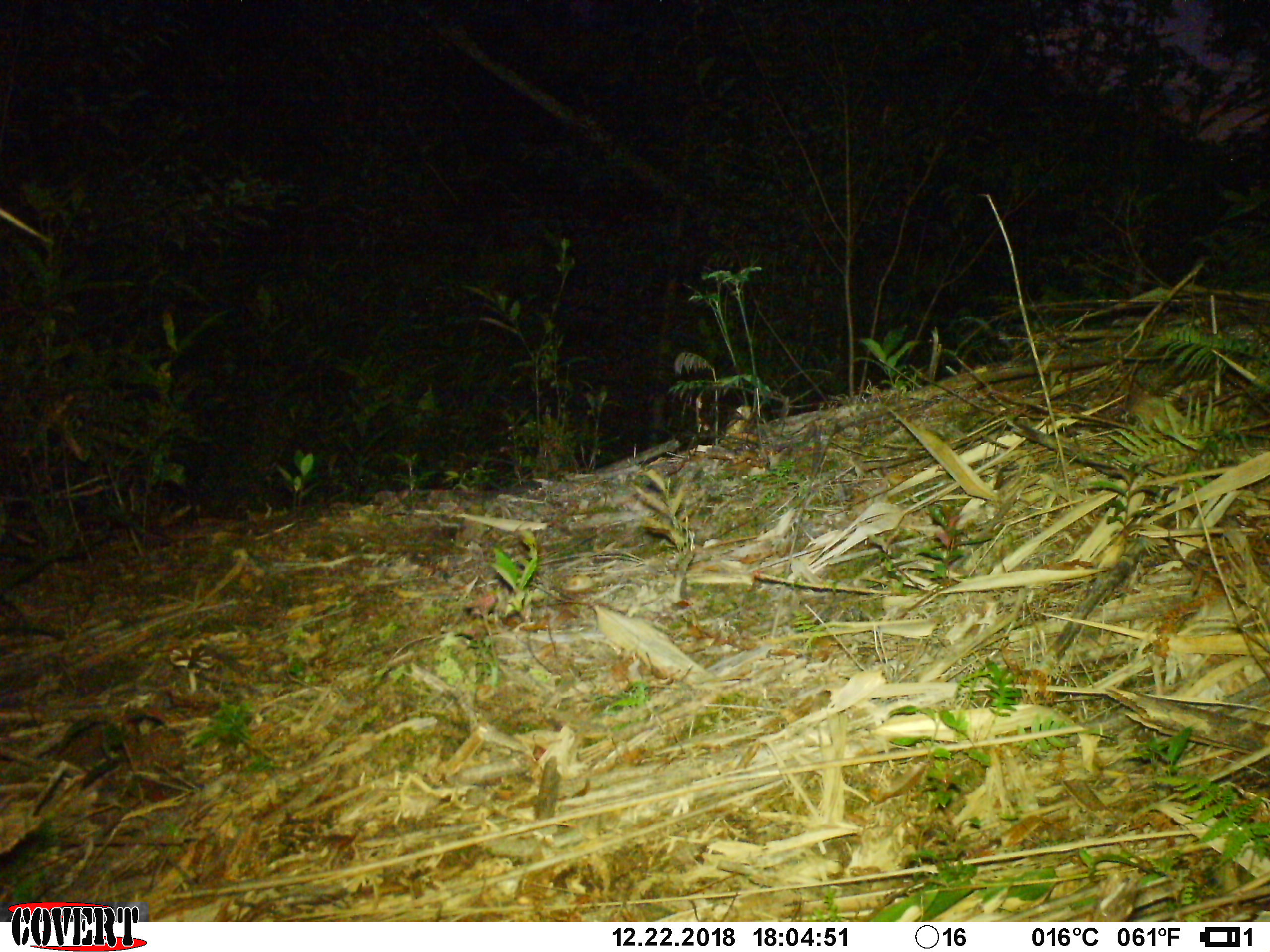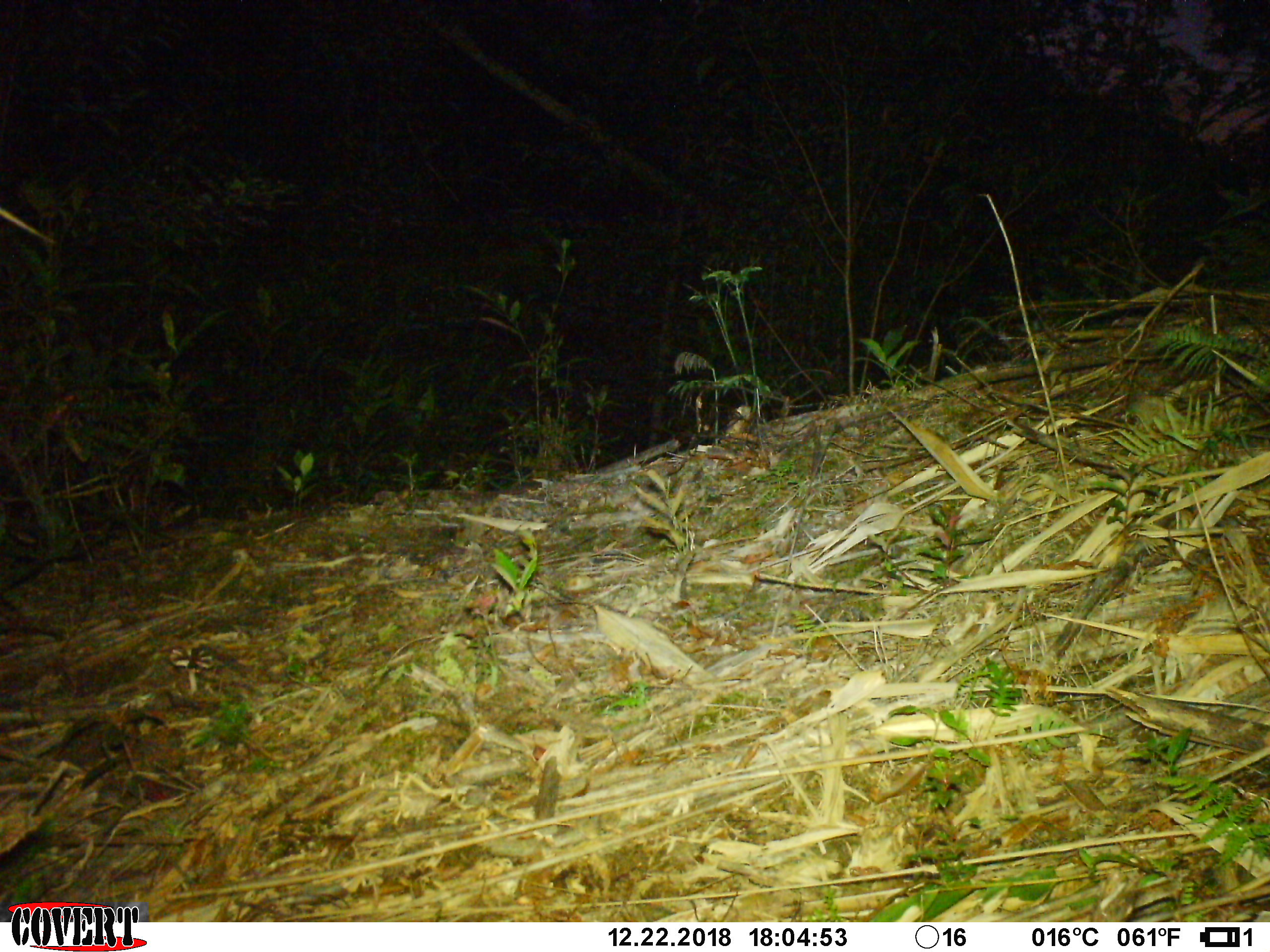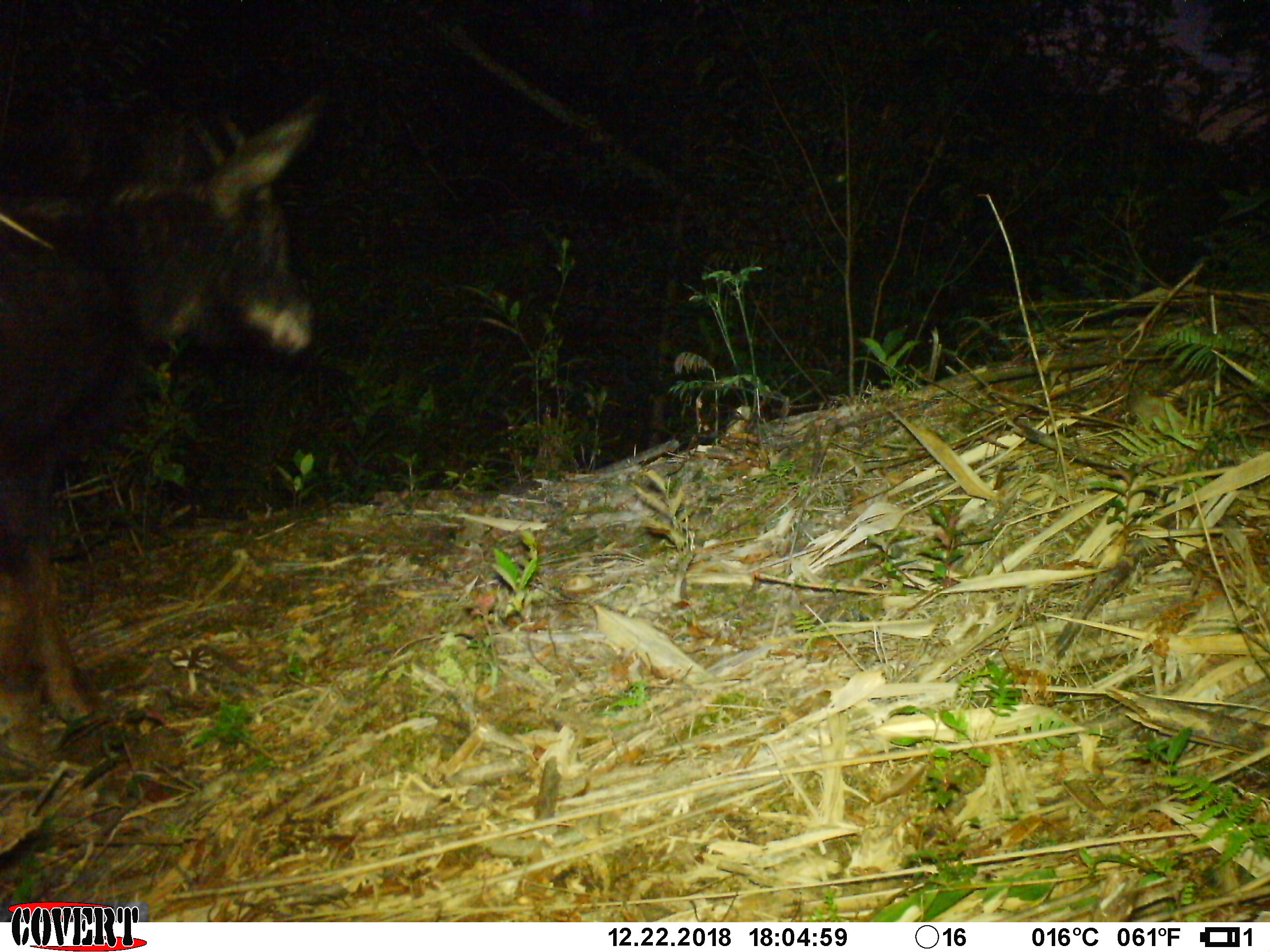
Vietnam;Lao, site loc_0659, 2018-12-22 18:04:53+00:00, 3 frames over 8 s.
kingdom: Animalia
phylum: Chordata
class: Mammalia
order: Artiodactyla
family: Bovidae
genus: Capricornis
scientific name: Capricornis sumatraensis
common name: chinese serow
Chinese serow (Capricornis sumatraensis). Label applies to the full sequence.